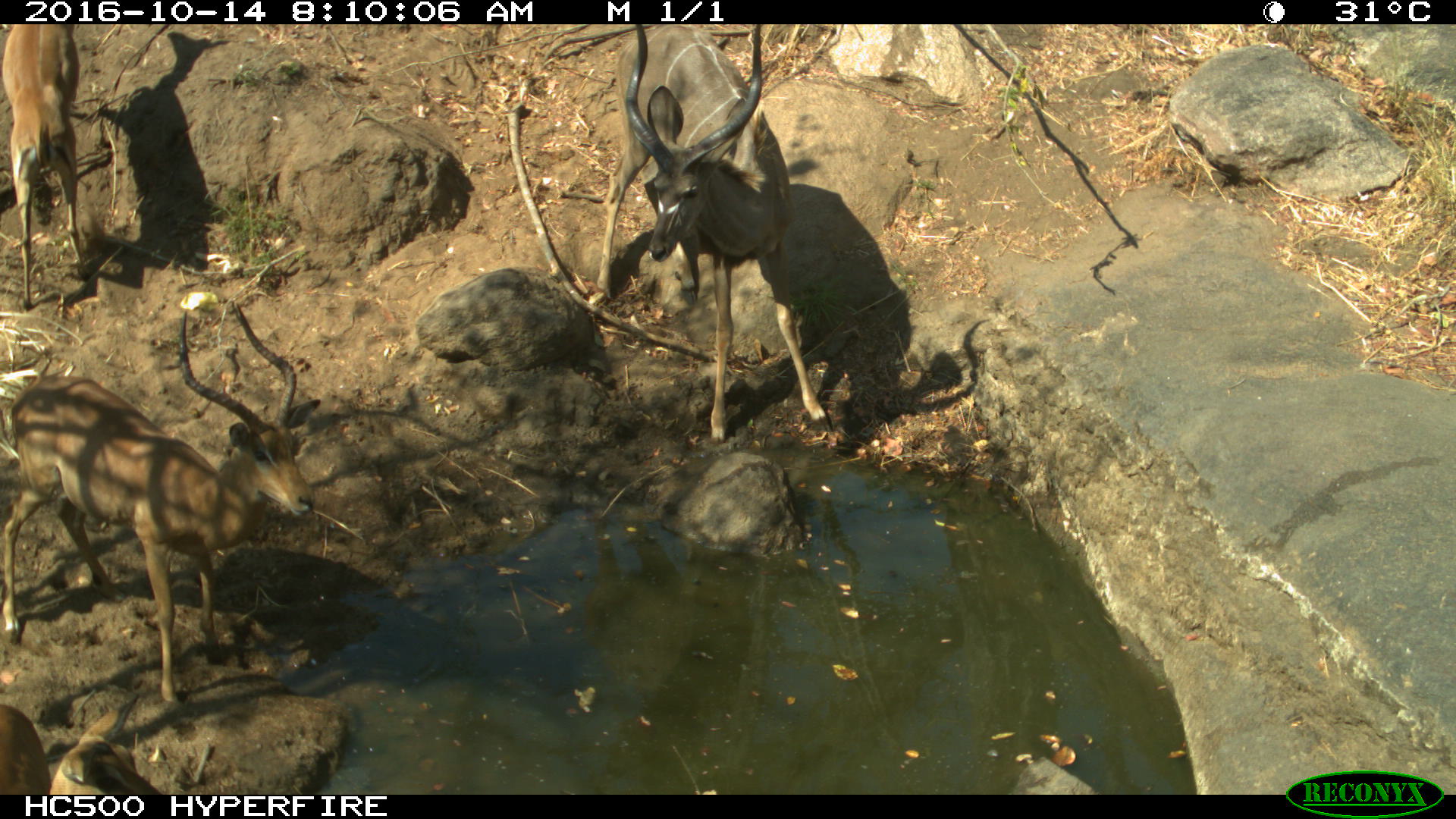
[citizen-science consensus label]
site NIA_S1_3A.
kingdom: Animalia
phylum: Chordata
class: Mammalia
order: Artiodactyla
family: Bovidae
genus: Aepyceros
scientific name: Aepyceros melampus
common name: impala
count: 3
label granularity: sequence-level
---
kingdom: Animalia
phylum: Chordata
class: Mammalia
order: Artiodactyla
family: Bovidae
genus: Tragelaphus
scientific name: Tragelaphus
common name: kudu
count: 1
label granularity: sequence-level